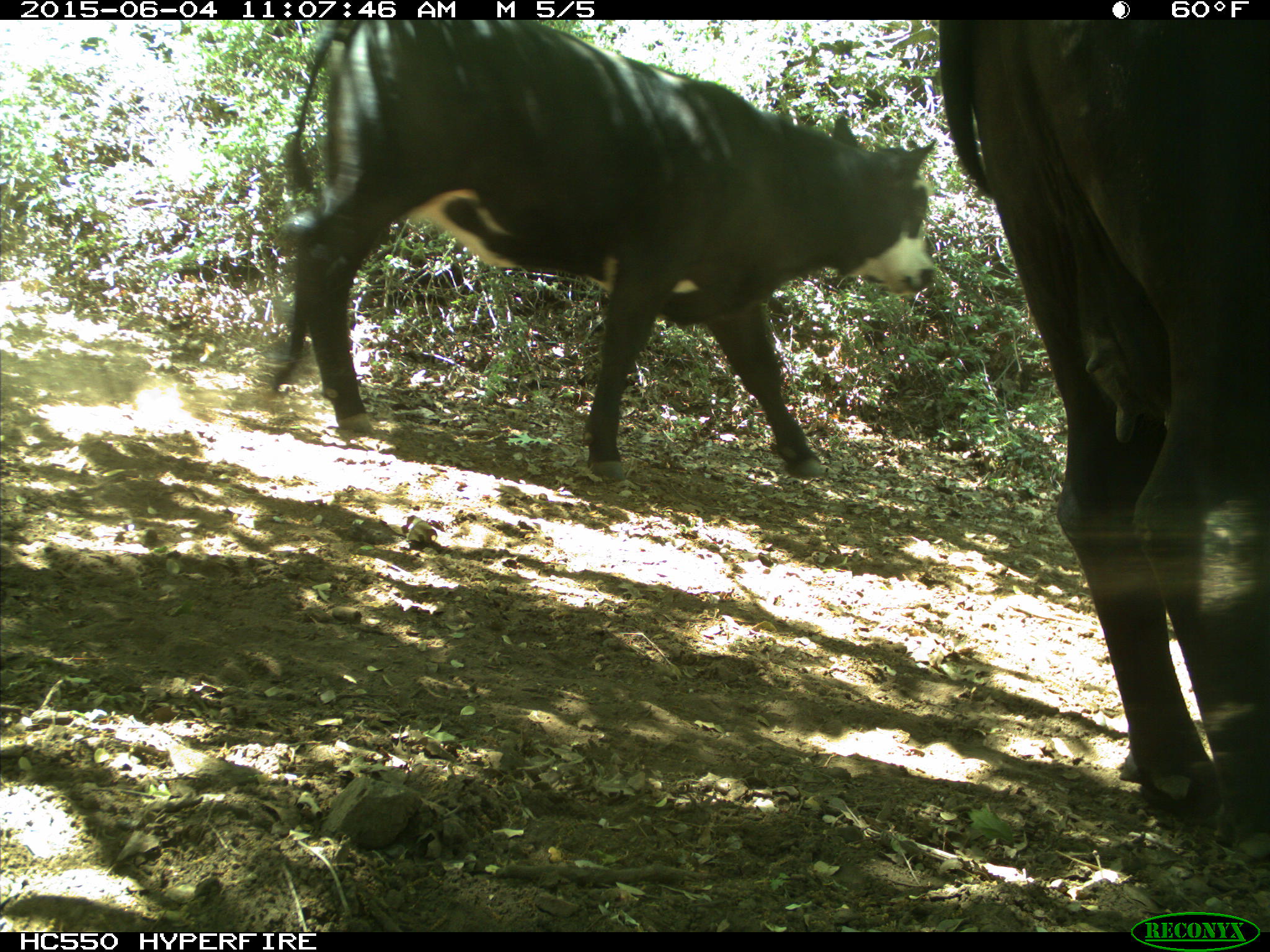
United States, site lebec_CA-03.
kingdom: Animalia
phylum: Chordata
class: Mammalia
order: Artiodactyla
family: Bovidae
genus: Bos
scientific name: Bos taurus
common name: domestic cow